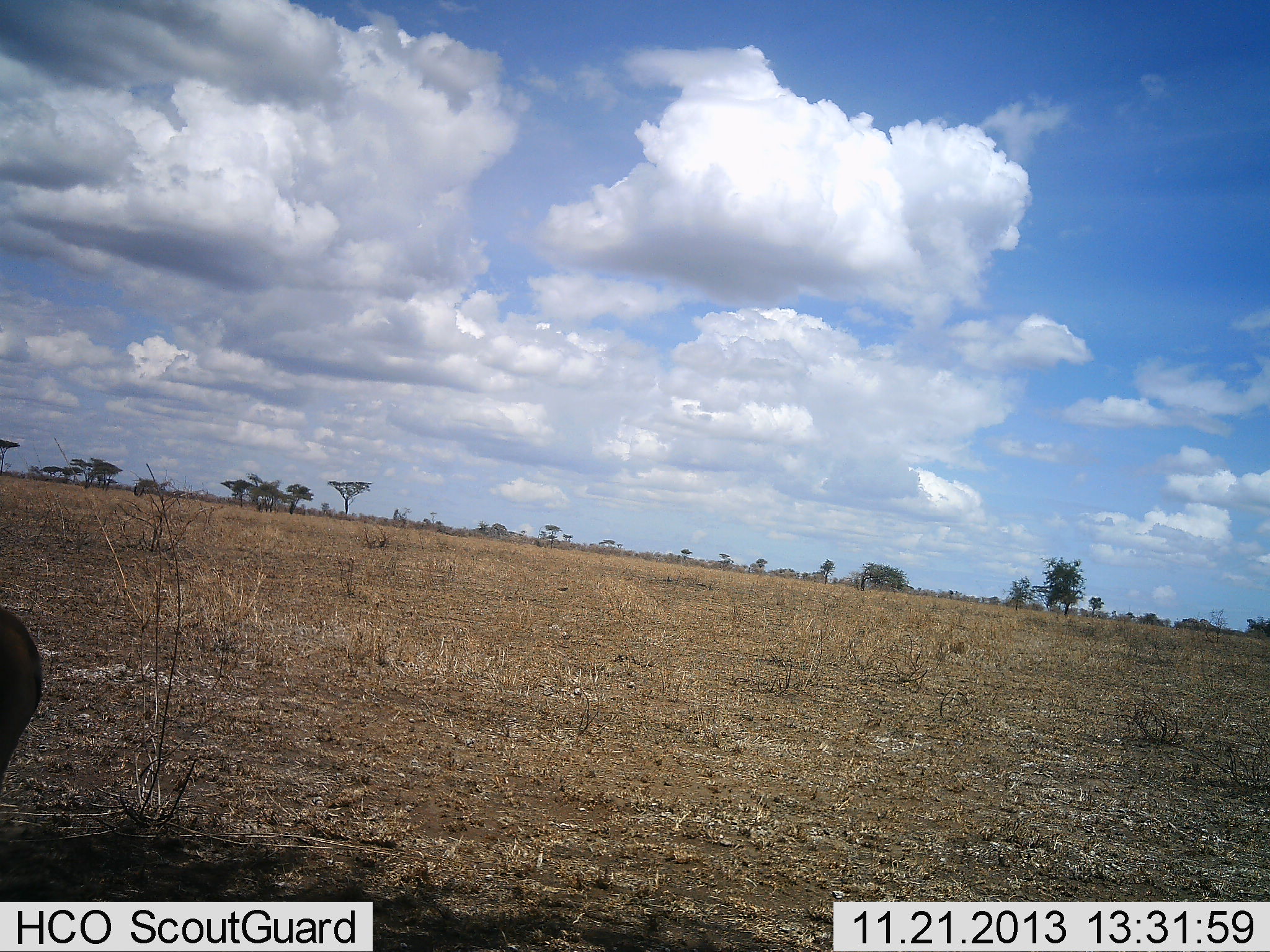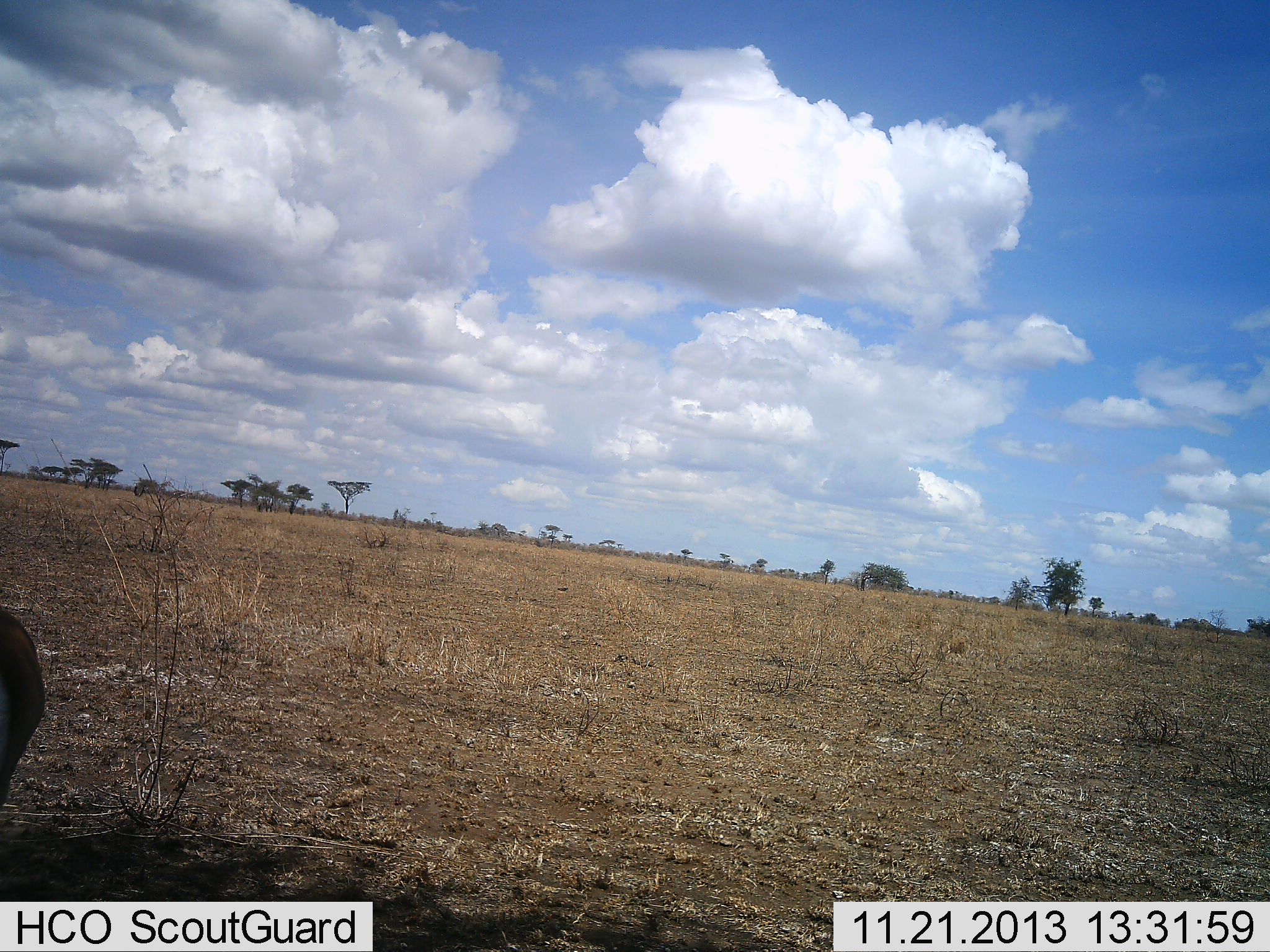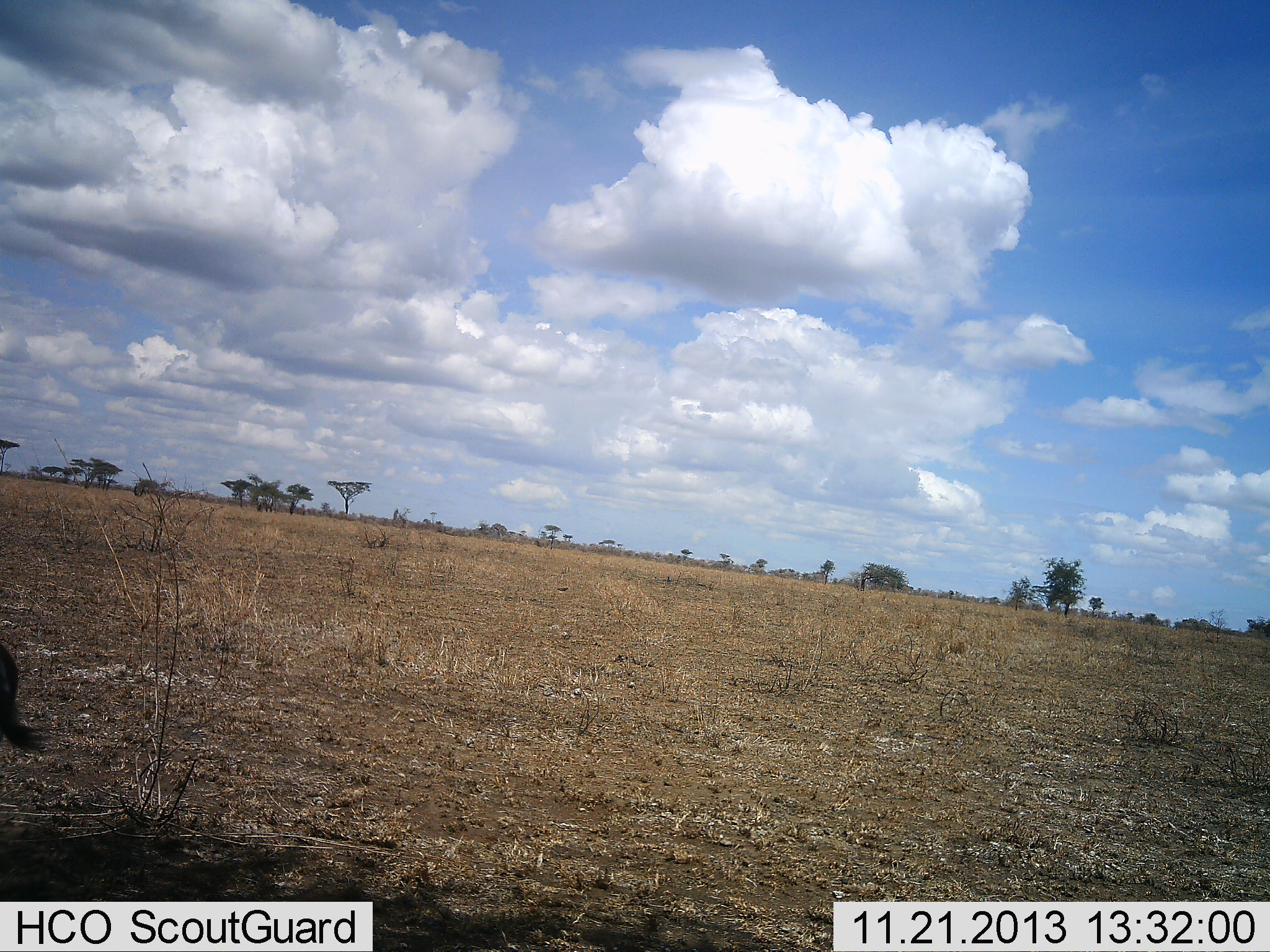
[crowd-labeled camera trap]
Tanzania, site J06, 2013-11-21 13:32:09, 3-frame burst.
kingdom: Animalia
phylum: Chordata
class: Mammalia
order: Artiodactyla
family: Bovidae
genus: Eudorcas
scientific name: Eudorcas thomsonii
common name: thomson's gazelle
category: gazellethomsons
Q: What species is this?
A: Gazellethomsons (thomson's gazelle) (Eudorcas thomsonii).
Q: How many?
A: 1.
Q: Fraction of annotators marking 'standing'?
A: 90%.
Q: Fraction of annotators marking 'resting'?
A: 10%.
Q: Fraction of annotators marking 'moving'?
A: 0%.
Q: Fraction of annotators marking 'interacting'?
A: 0%.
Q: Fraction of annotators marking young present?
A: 0%.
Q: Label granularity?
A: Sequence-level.